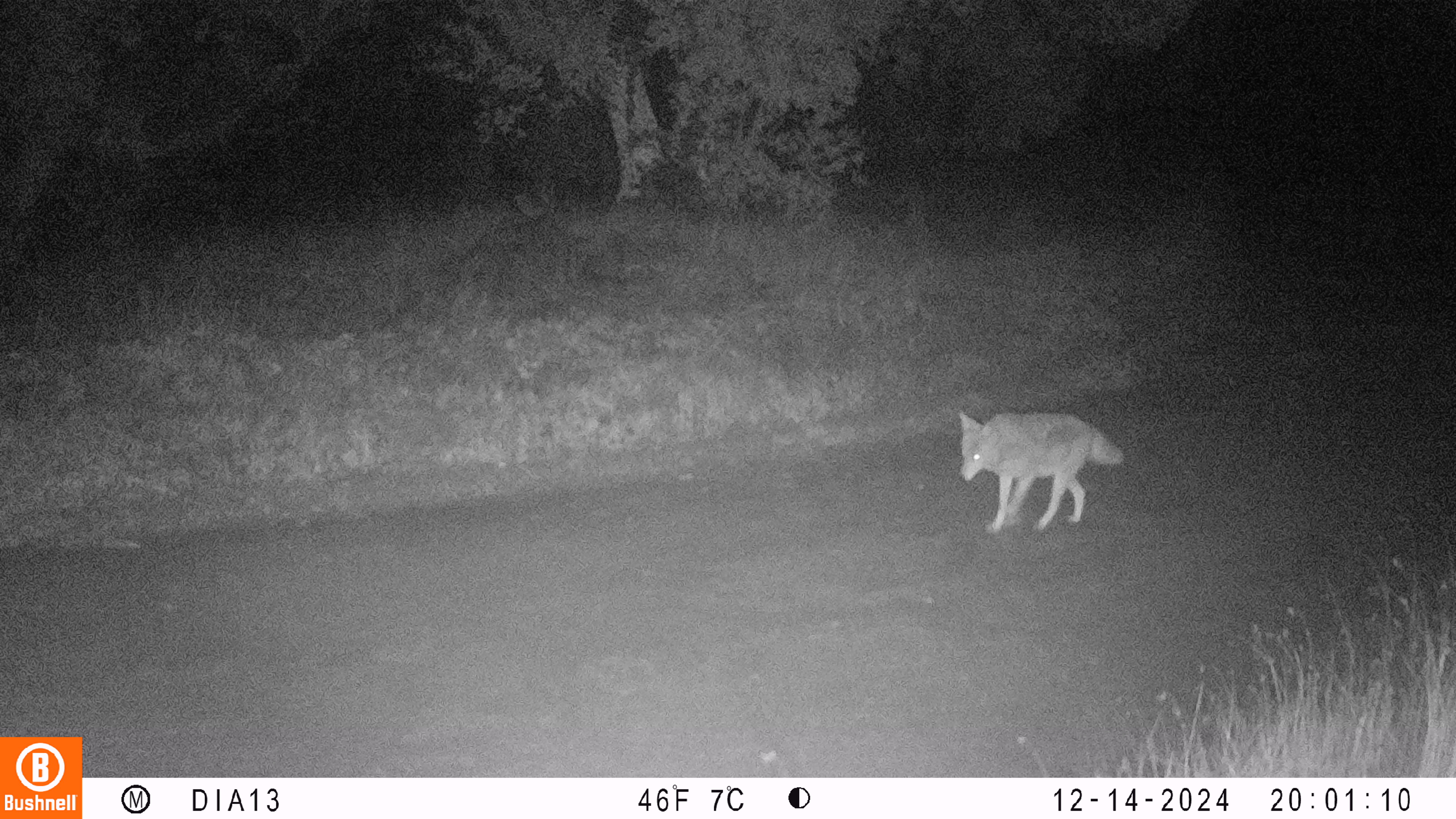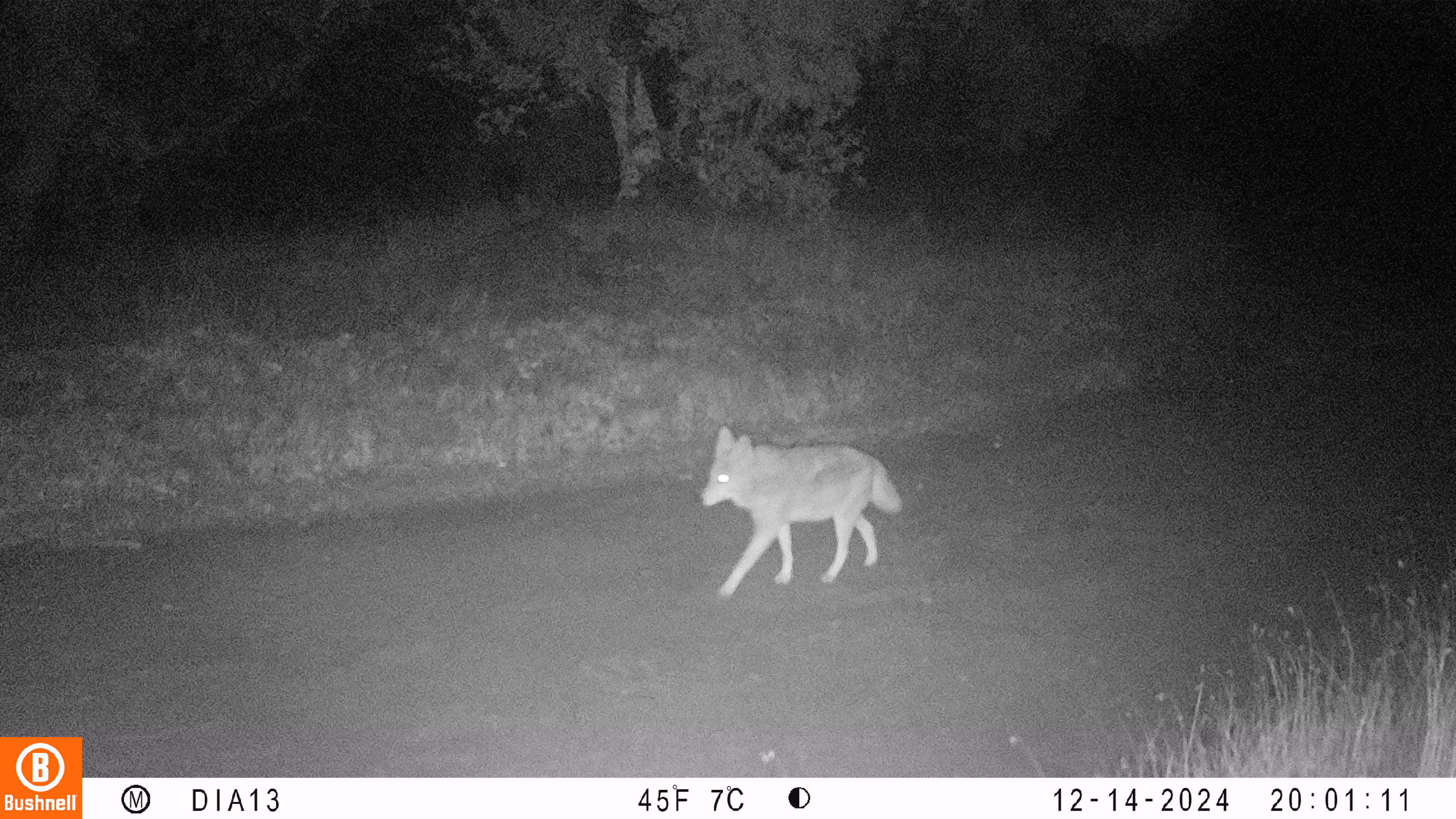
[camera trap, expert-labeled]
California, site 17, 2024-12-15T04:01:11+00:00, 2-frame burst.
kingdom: Animalia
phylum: Chordata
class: Mammalia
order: Carnivora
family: Canidae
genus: Canis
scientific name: Canis latrans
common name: coyote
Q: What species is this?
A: Coyote (Canis latrans).